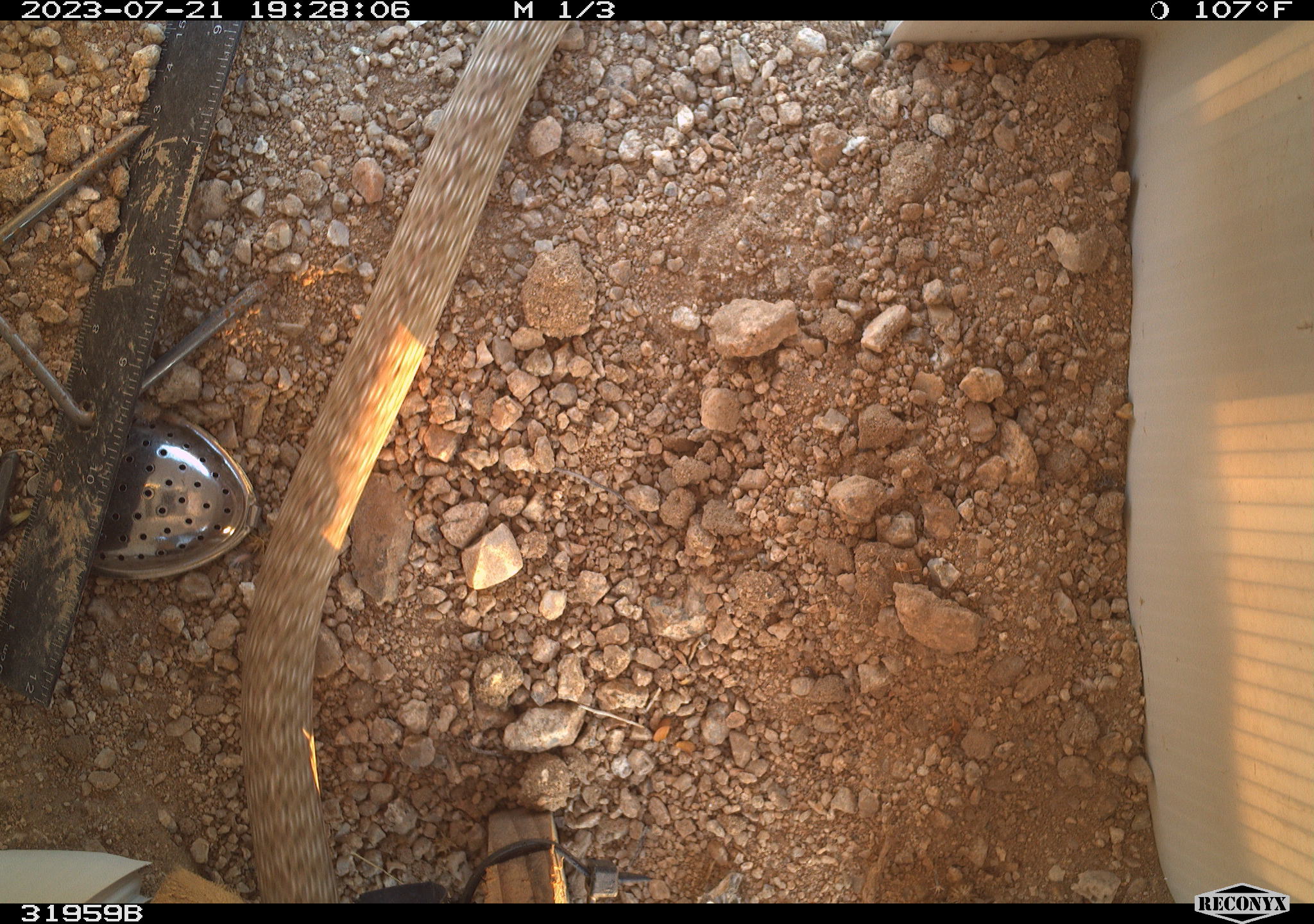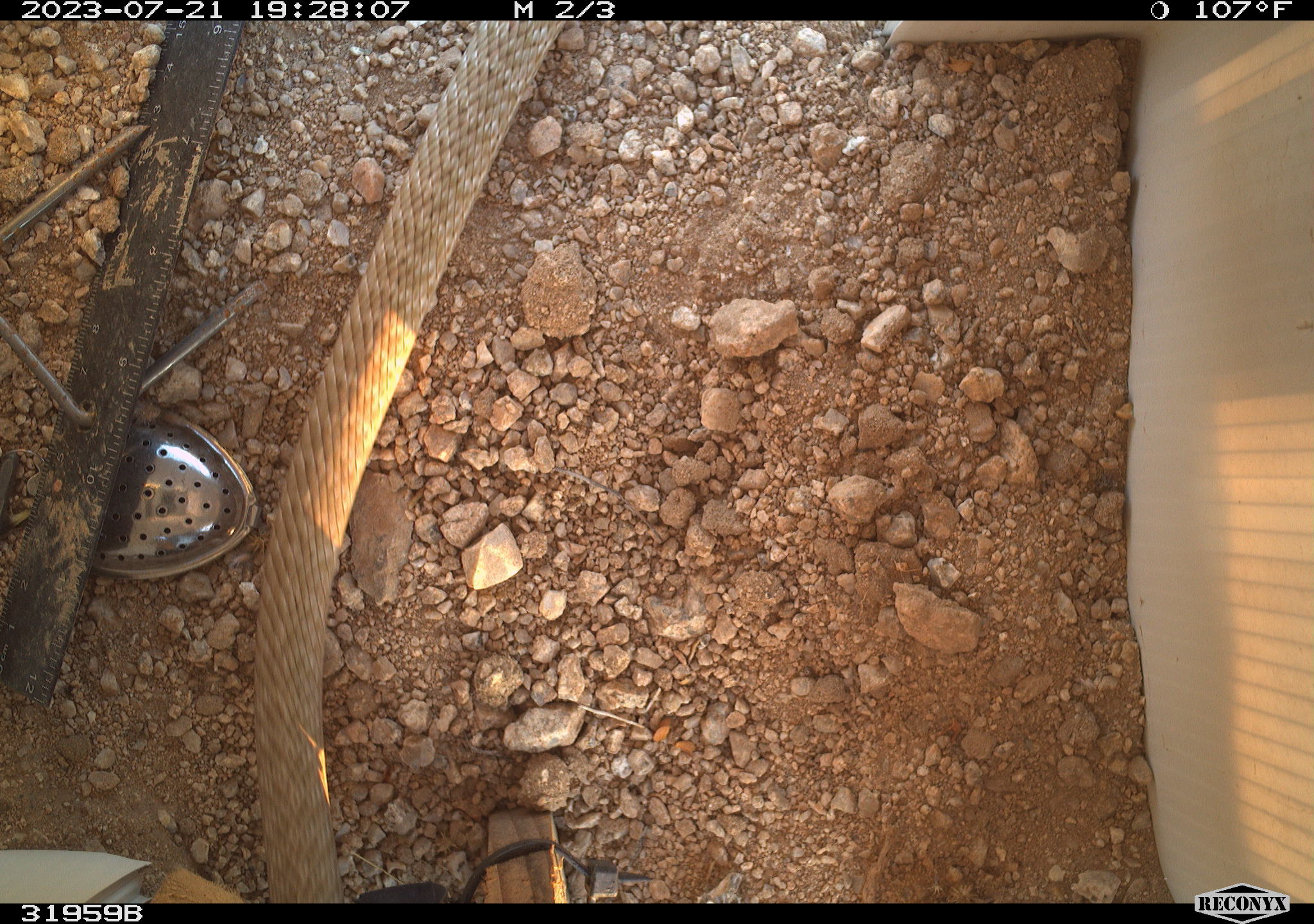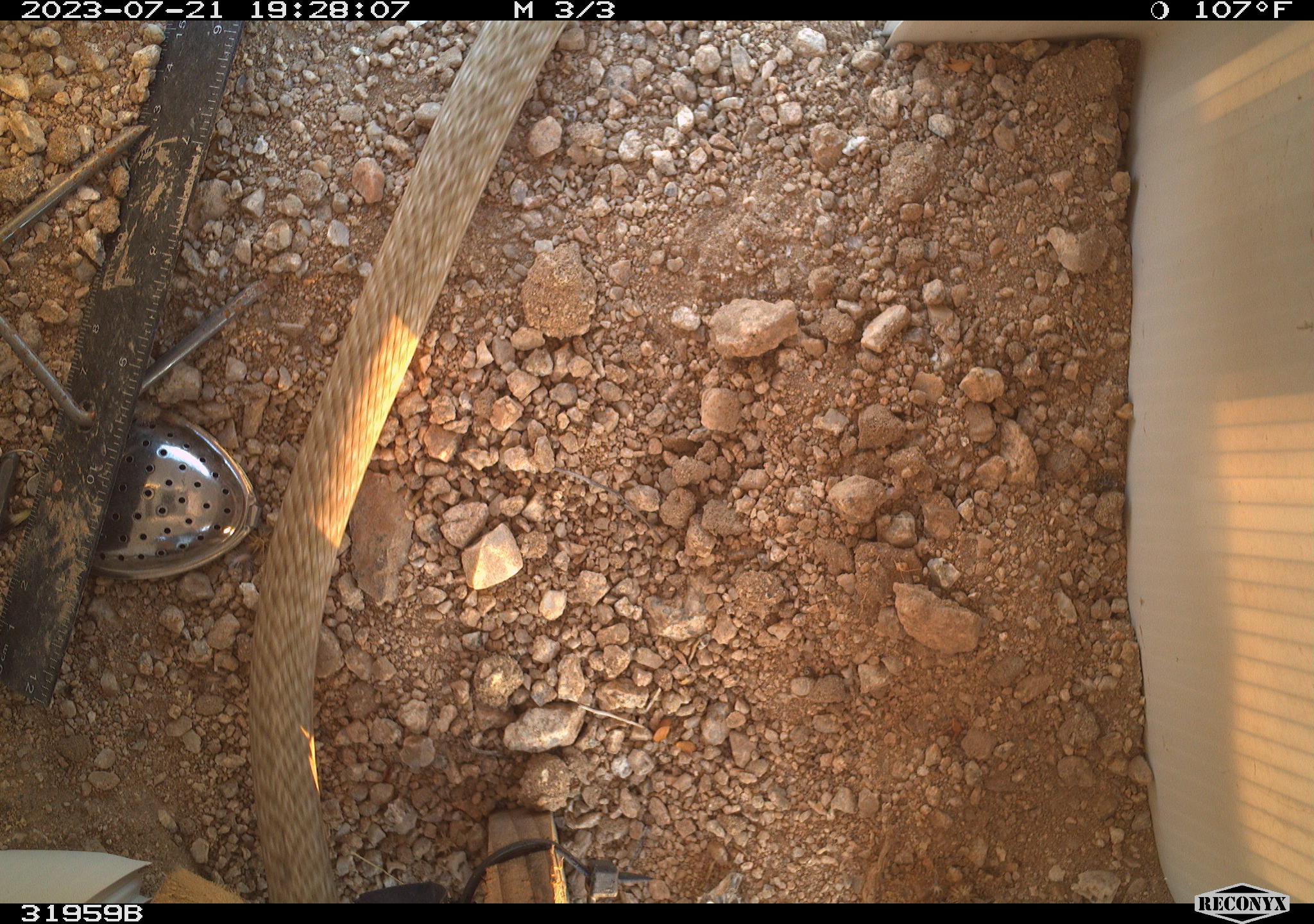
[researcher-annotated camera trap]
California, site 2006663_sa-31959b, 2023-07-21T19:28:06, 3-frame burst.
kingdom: Animalia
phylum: Chordata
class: Reptilia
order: Squamata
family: Colubridae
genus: Masticophis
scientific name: Masticophis flagellum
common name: coachwhip